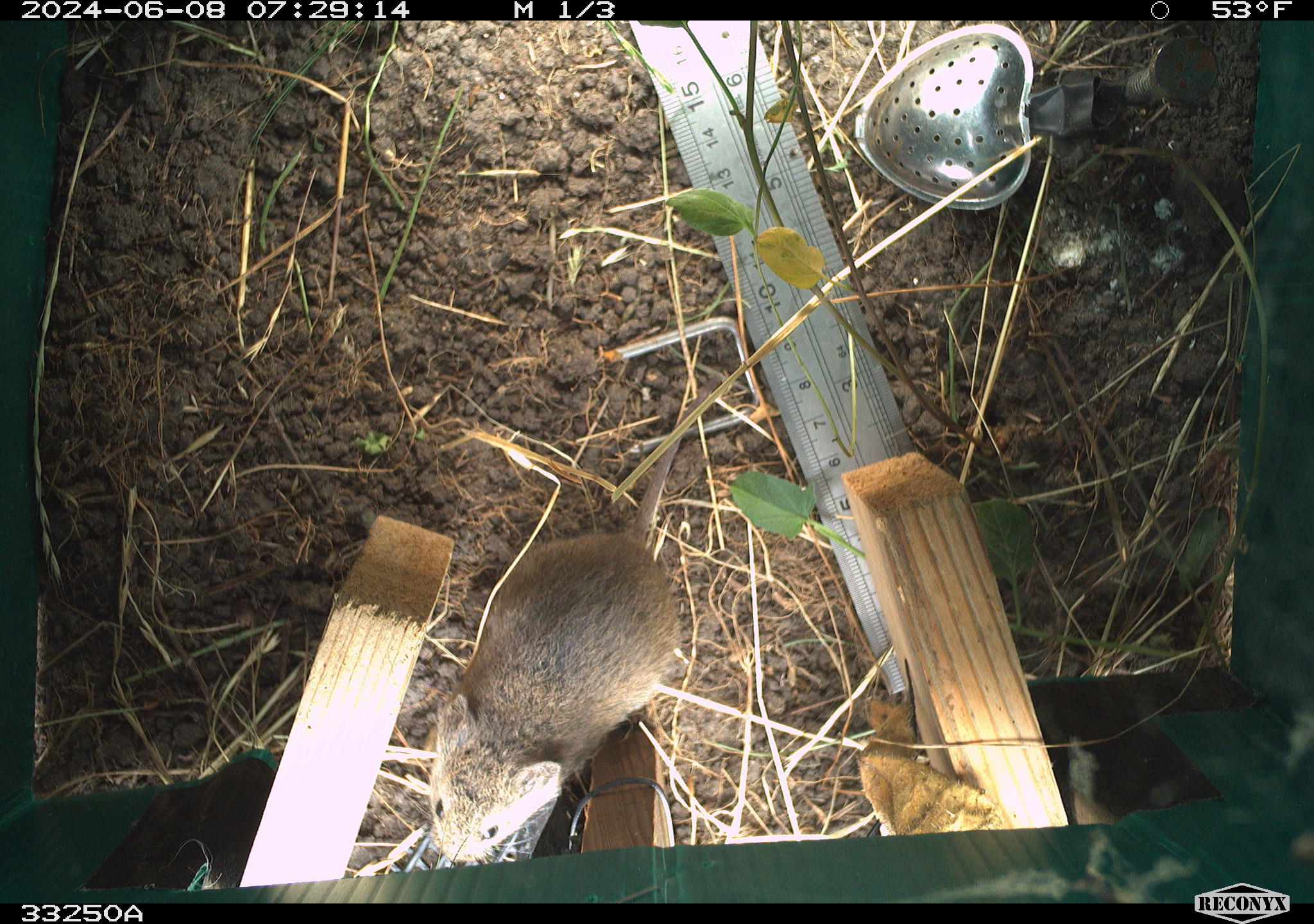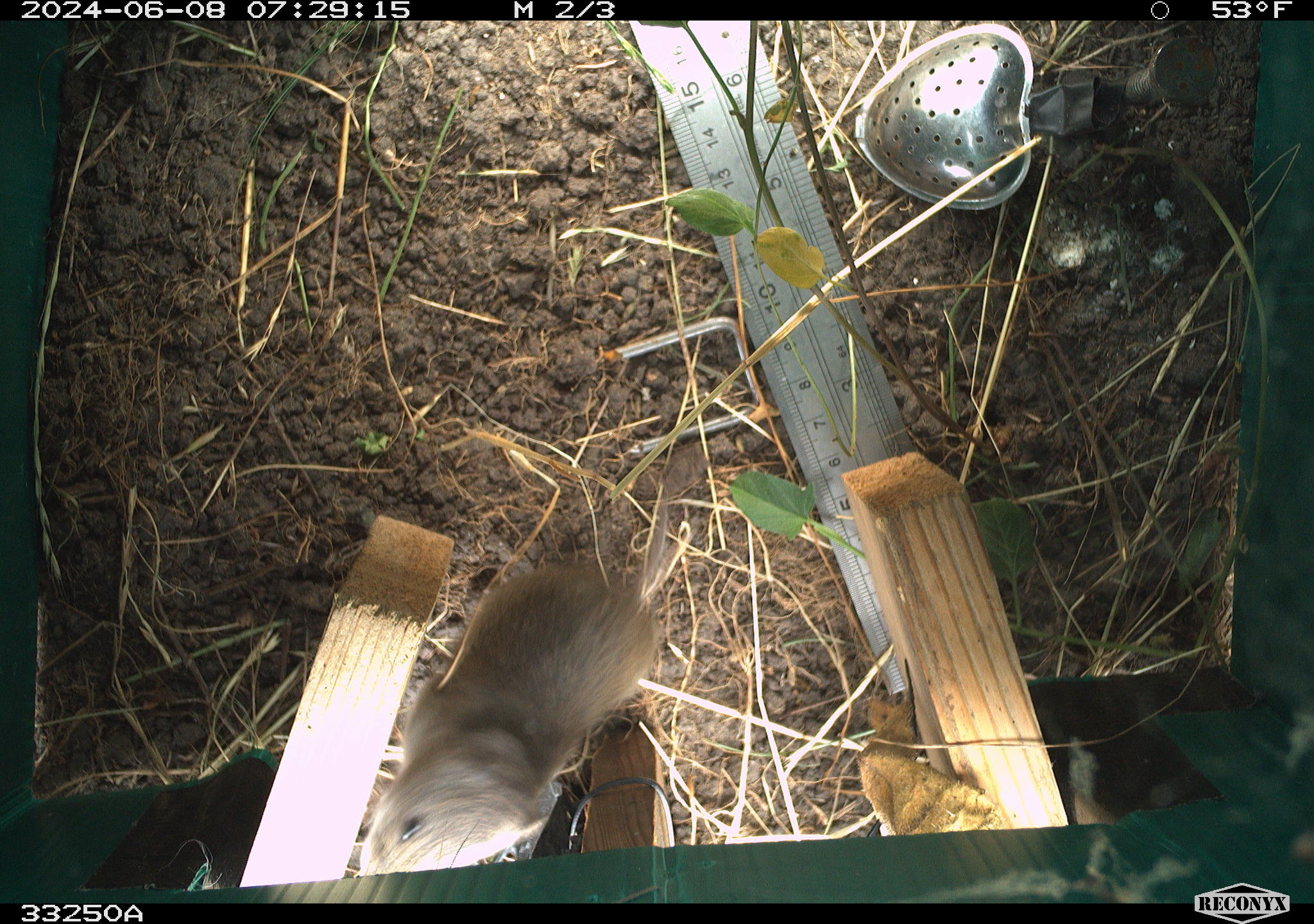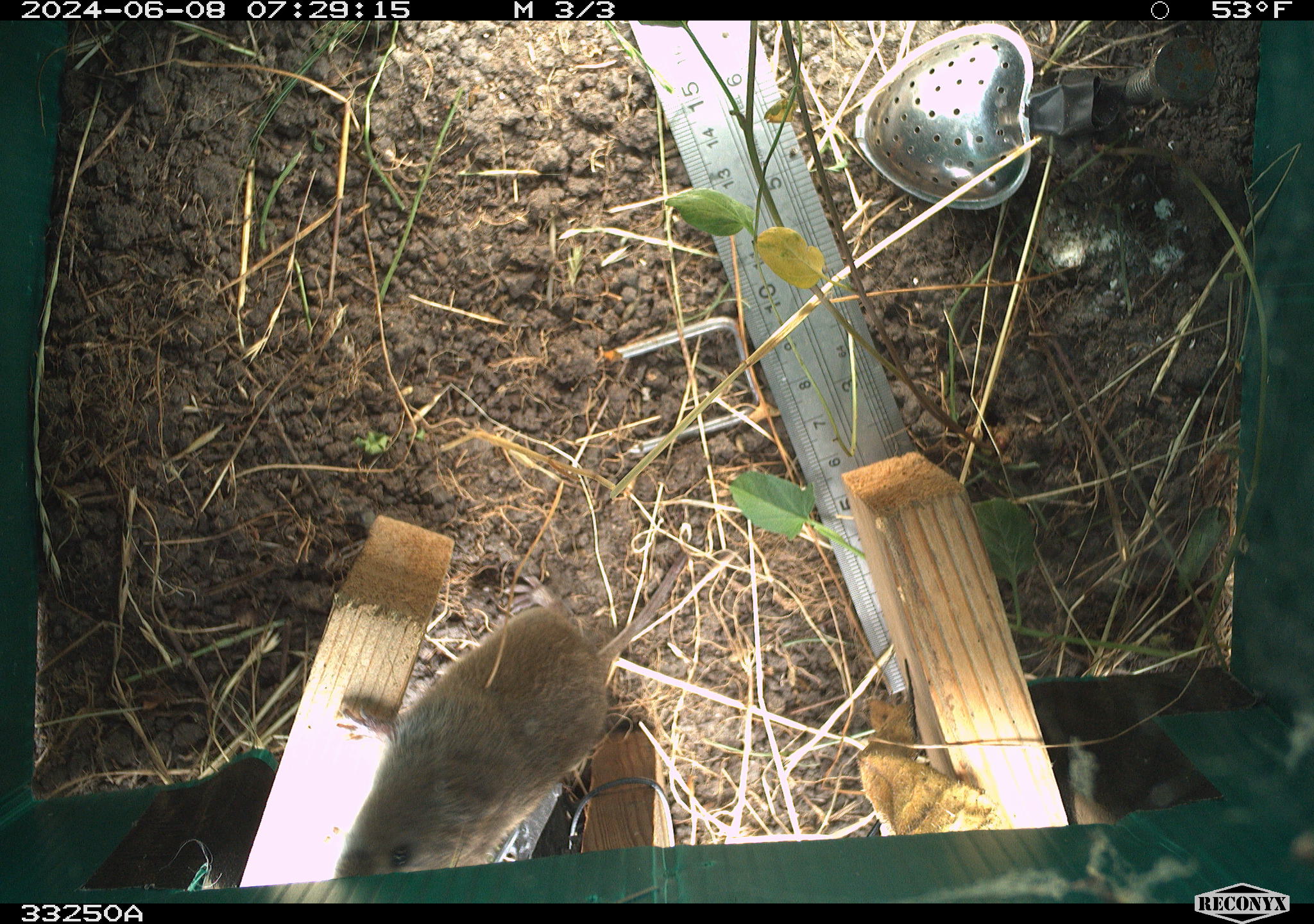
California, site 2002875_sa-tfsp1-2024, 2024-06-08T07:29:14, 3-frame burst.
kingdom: Animalia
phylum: Chordata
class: Mammalia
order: Rodentia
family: Cricetidae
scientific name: Arvicolinae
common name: voles, lemmings, and muskrats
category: arvicolinae subfamily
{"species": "arvicolinae subfamily (voles, lemmings, and muskrats) (Arvicolinae)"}